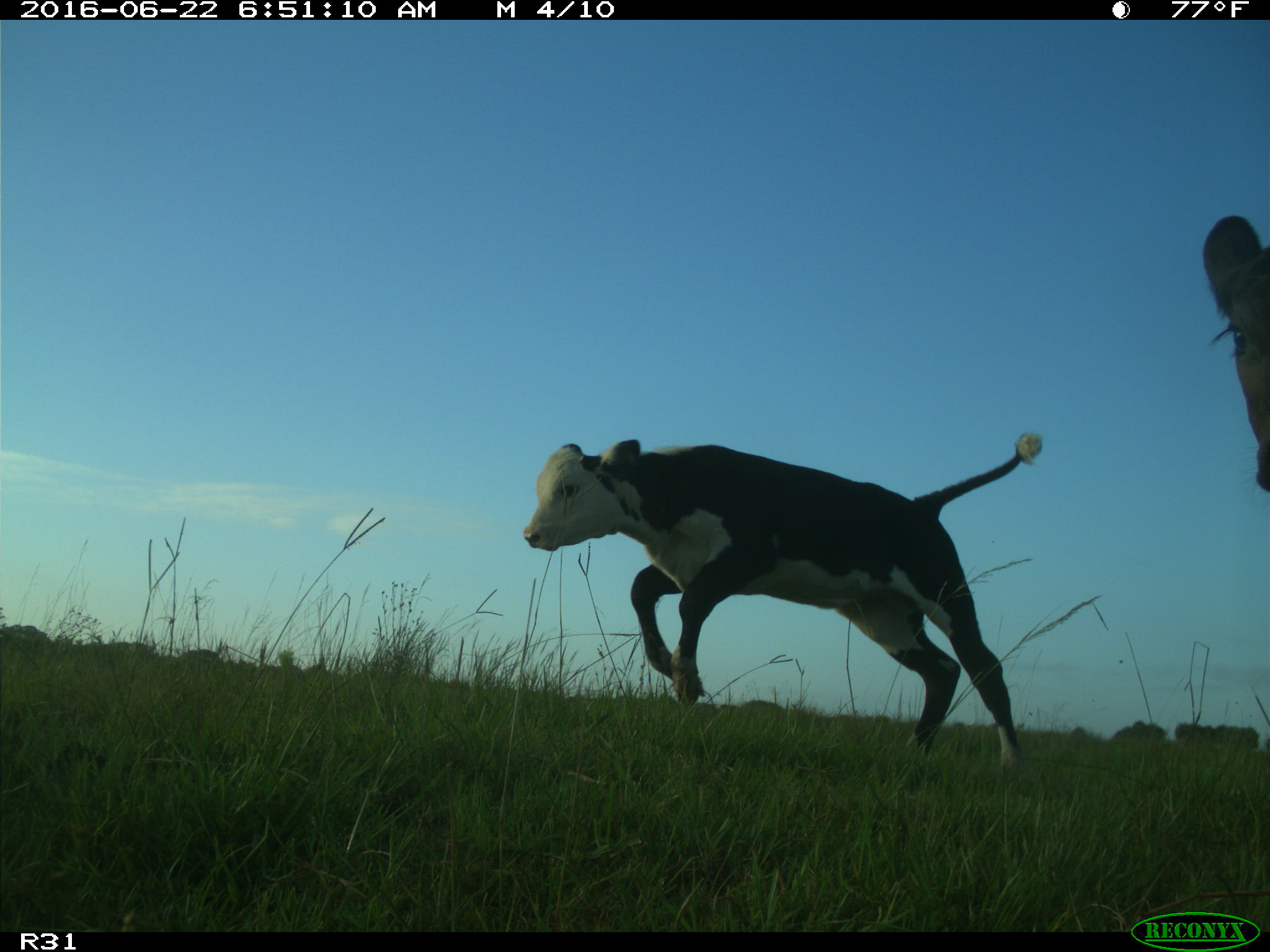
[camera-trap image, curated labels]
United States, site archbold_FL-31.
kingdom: Animalia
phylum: Chordata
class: Mammalia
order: Artiodactyla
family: Bovidae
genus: Bos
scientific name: Bos taurus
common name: domestic cow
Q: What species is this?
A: Bos taurus (domestic cow).